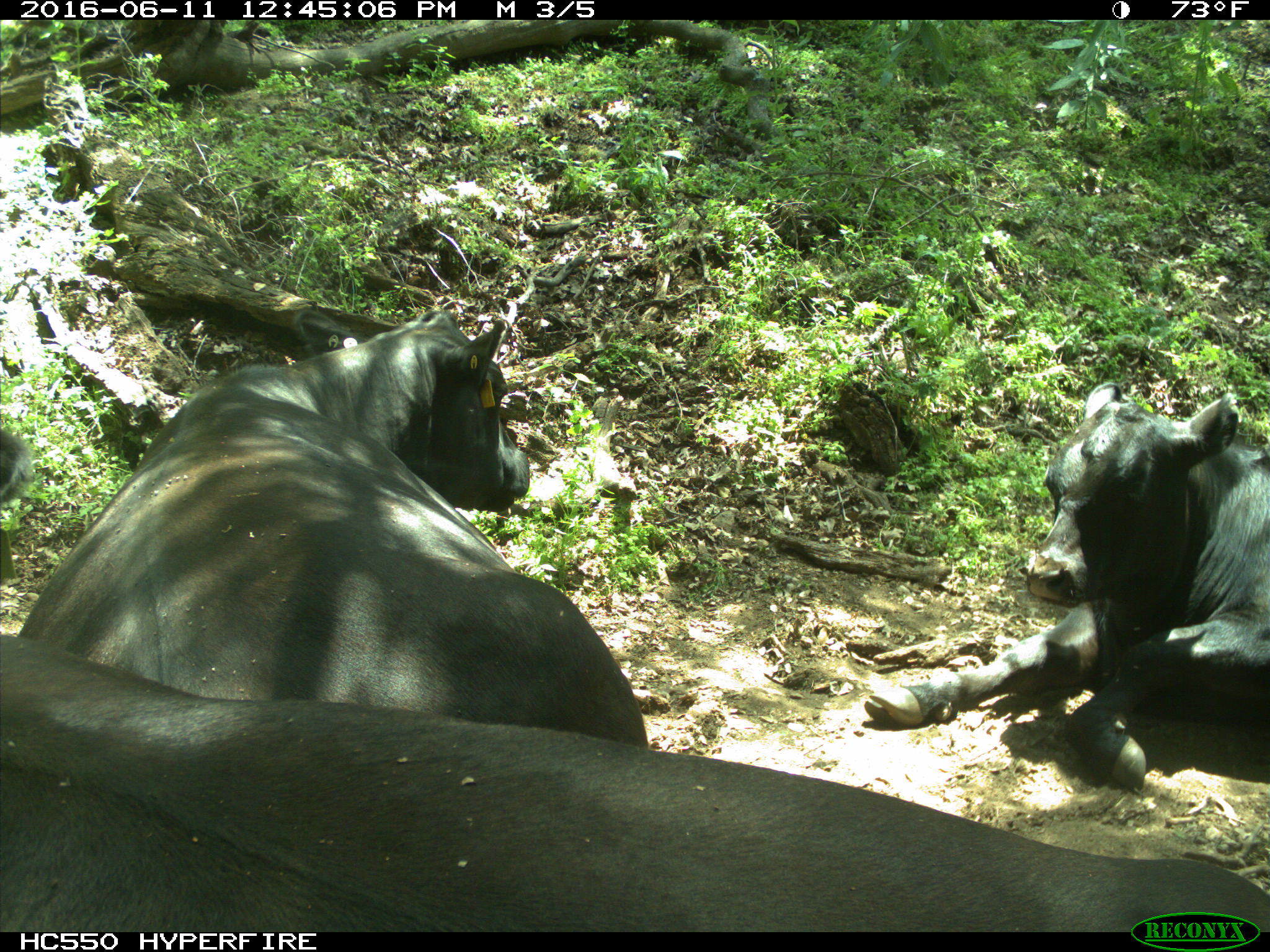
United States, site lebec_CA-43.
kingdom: Animalia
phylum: Chordata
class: Mammalia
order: Artiodactyla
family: Bovidae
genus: Bos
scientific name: Bos taurus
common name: domestic cow